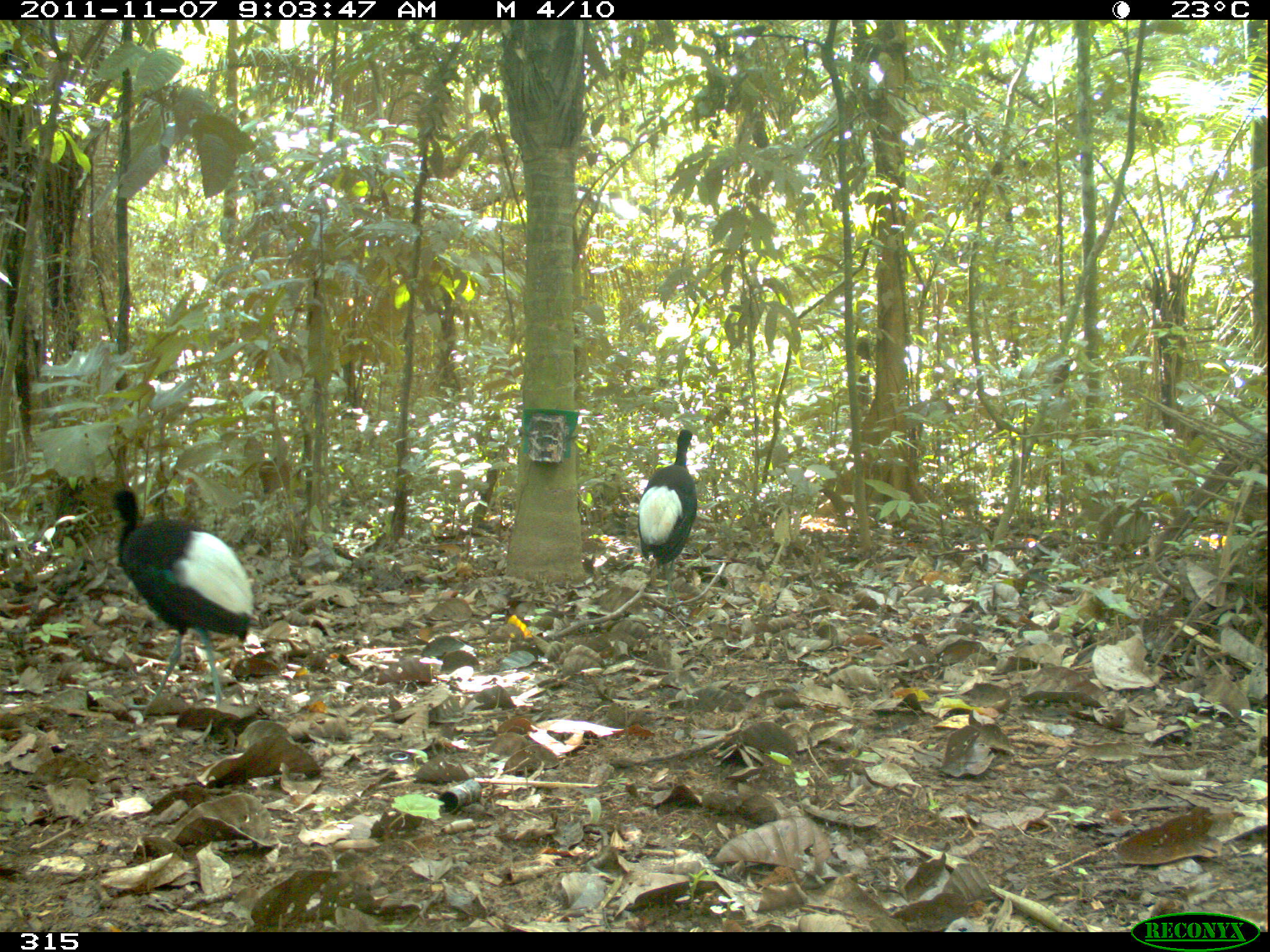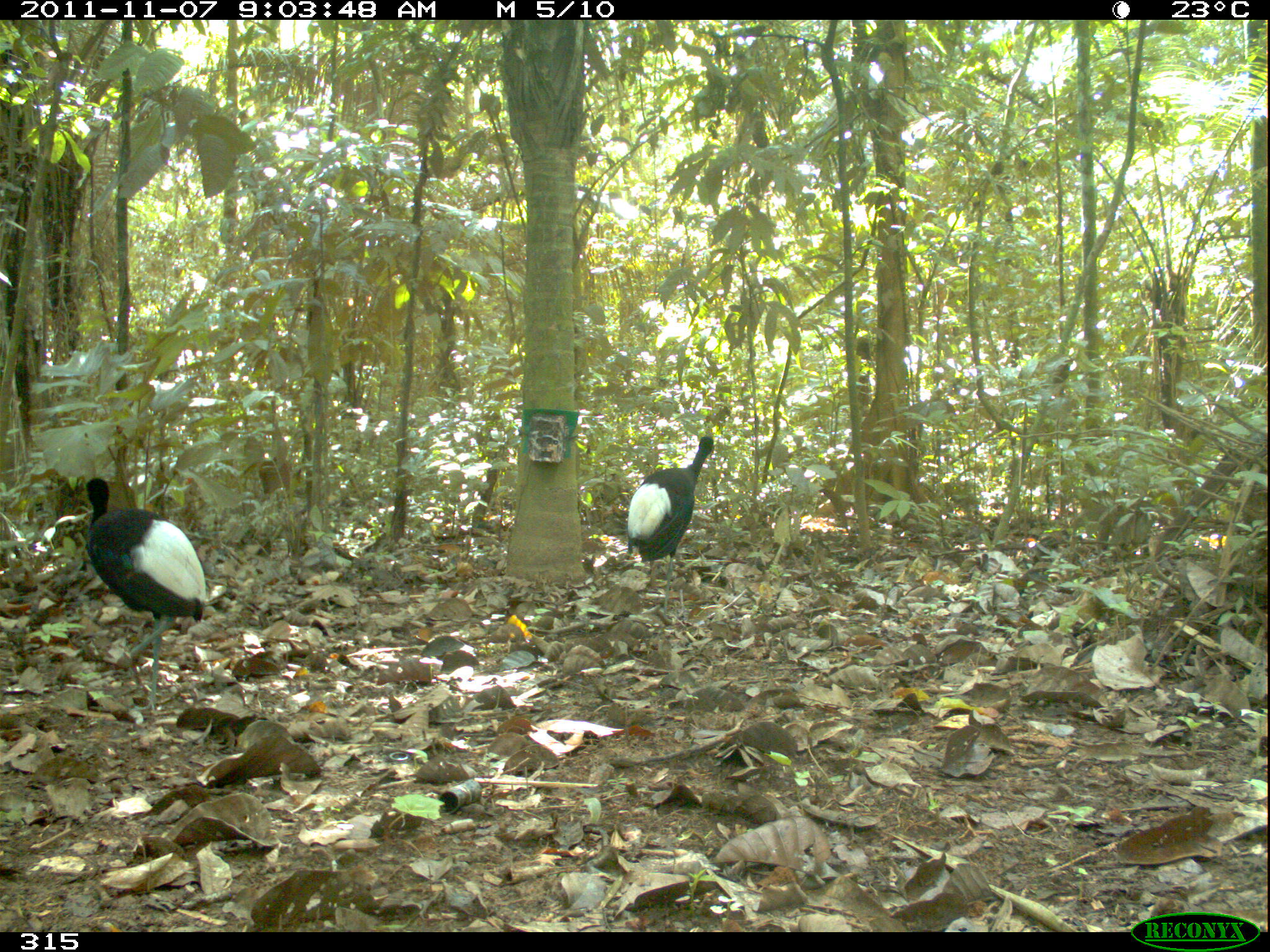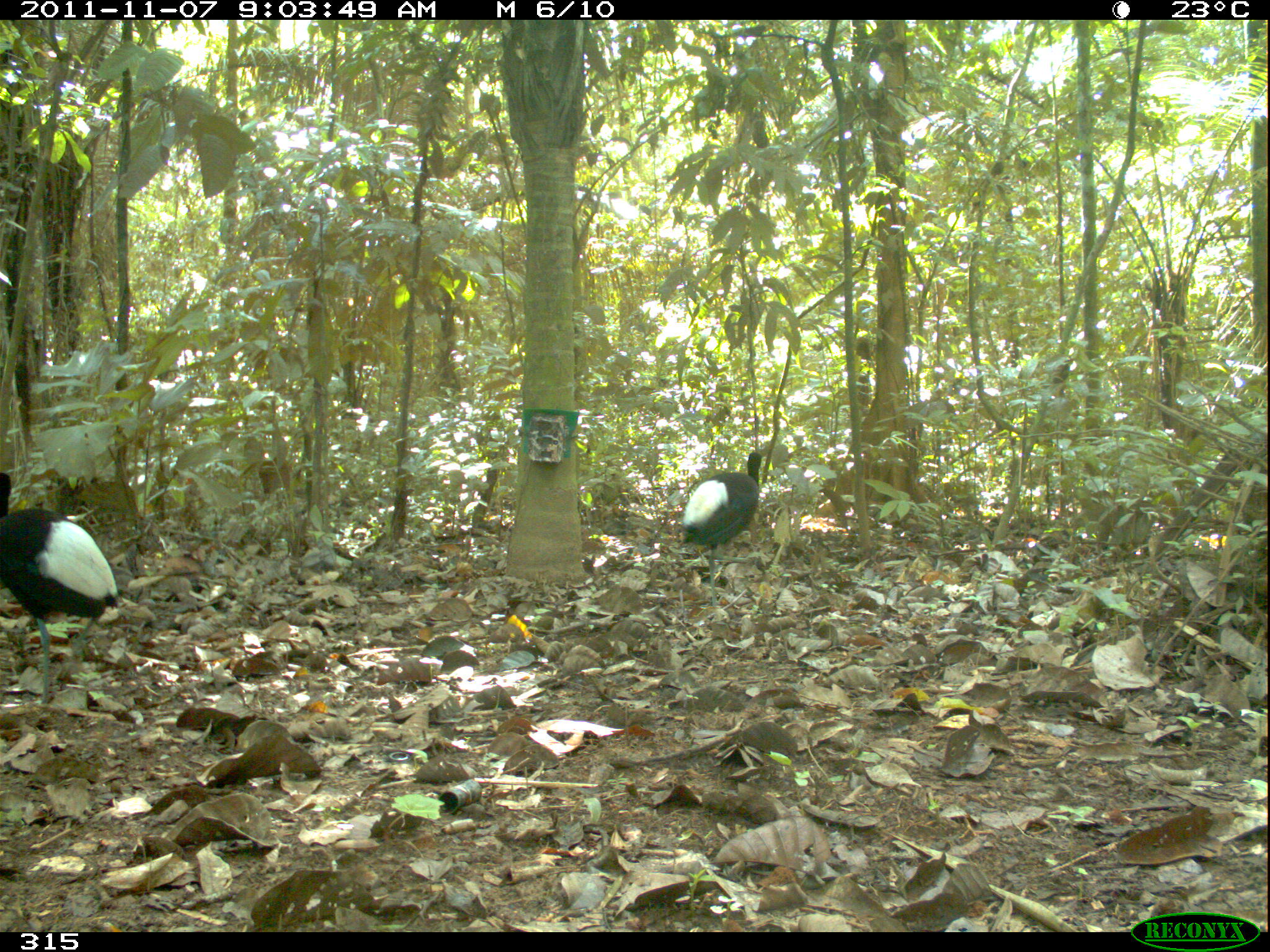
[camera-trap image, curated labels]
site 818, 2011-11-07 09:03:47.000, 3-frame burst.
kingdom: Animalia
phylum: Chordata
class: Aves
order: Gruiformes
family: Psophiidae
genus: Psophia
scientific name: Psophia leucoptera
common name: pale-winged trumpeter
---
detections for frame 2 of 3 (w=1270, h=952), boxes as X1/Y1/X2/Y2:
psophia leucoptera: 73/476/205/709; 623/434/715/597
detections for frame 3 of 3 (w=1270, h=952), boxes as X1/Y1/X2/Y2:
psophia leucoptera: 0/465/122/714; 679/450/762/608